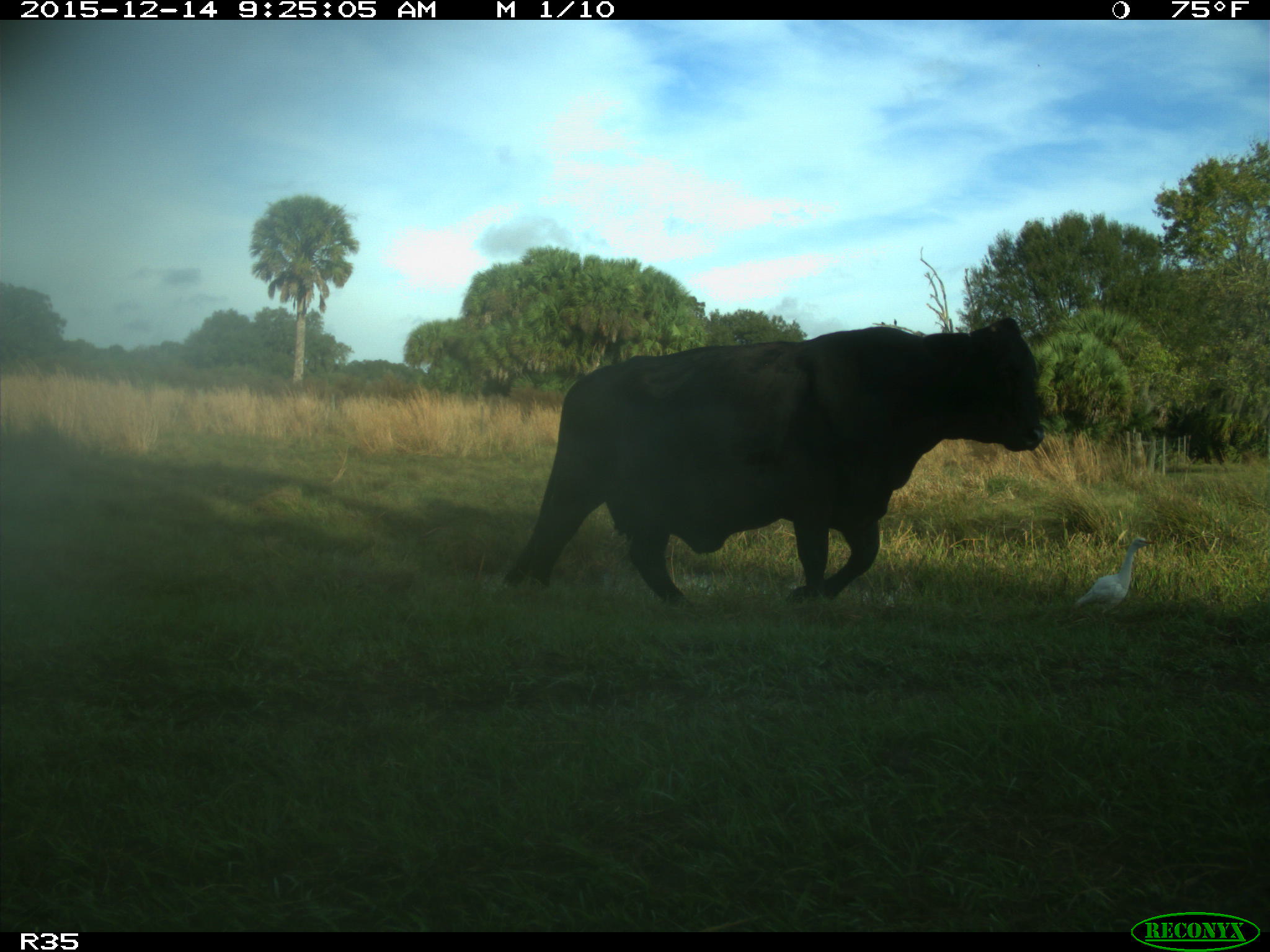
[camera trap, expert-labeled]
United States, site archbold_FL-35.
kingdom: Animalia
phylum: Chordata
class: Mammalia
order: Artiodactyla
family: Bovidae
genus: Bos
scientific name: Bos taurus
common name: domestic cow